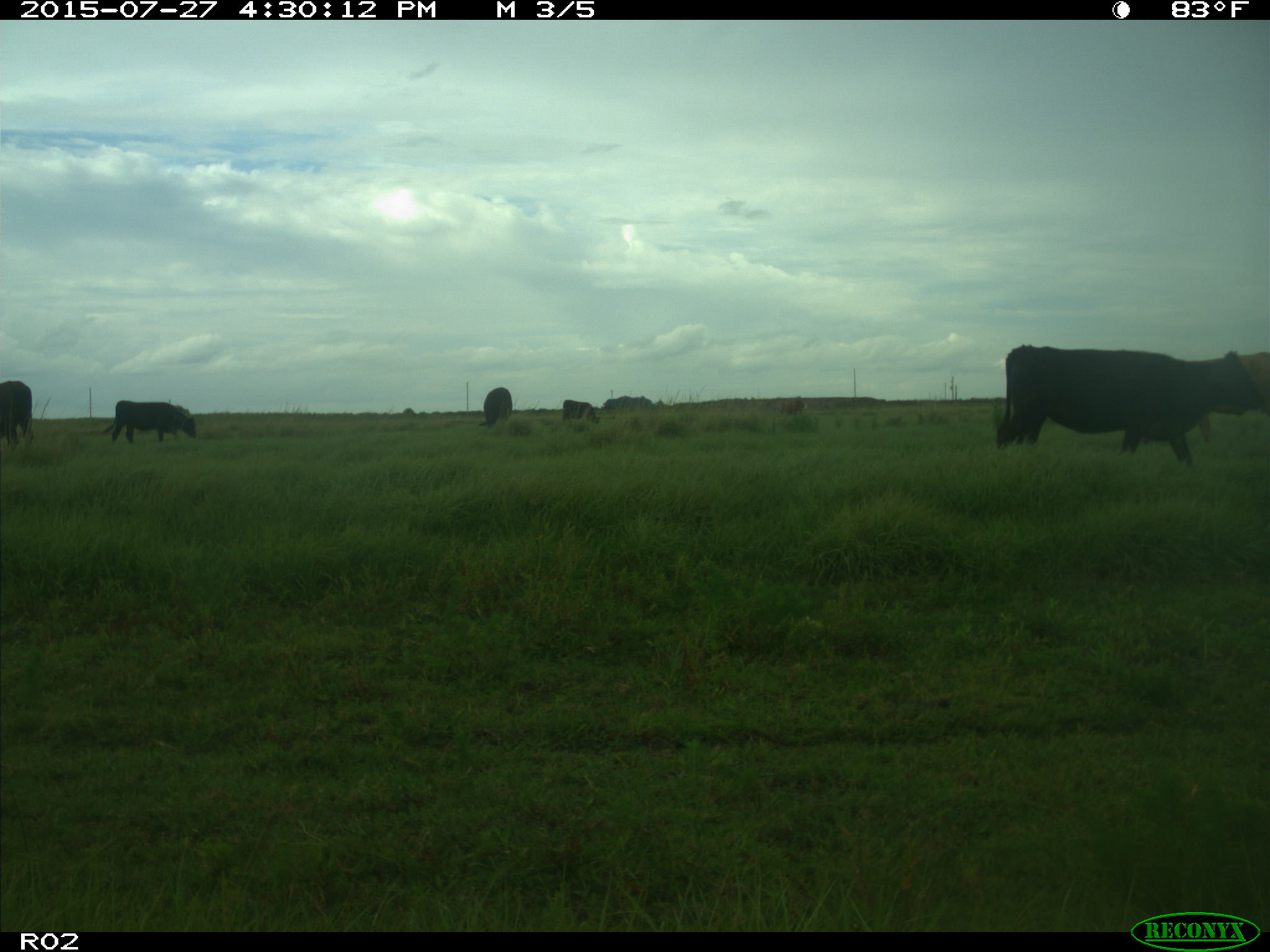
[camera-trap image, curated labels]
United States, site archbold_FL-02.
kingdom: Animalia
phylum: Chordata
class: Mammalia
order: Artiodactyla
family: Bovidae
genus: Bos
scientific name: Bos taurus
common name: domestic cow